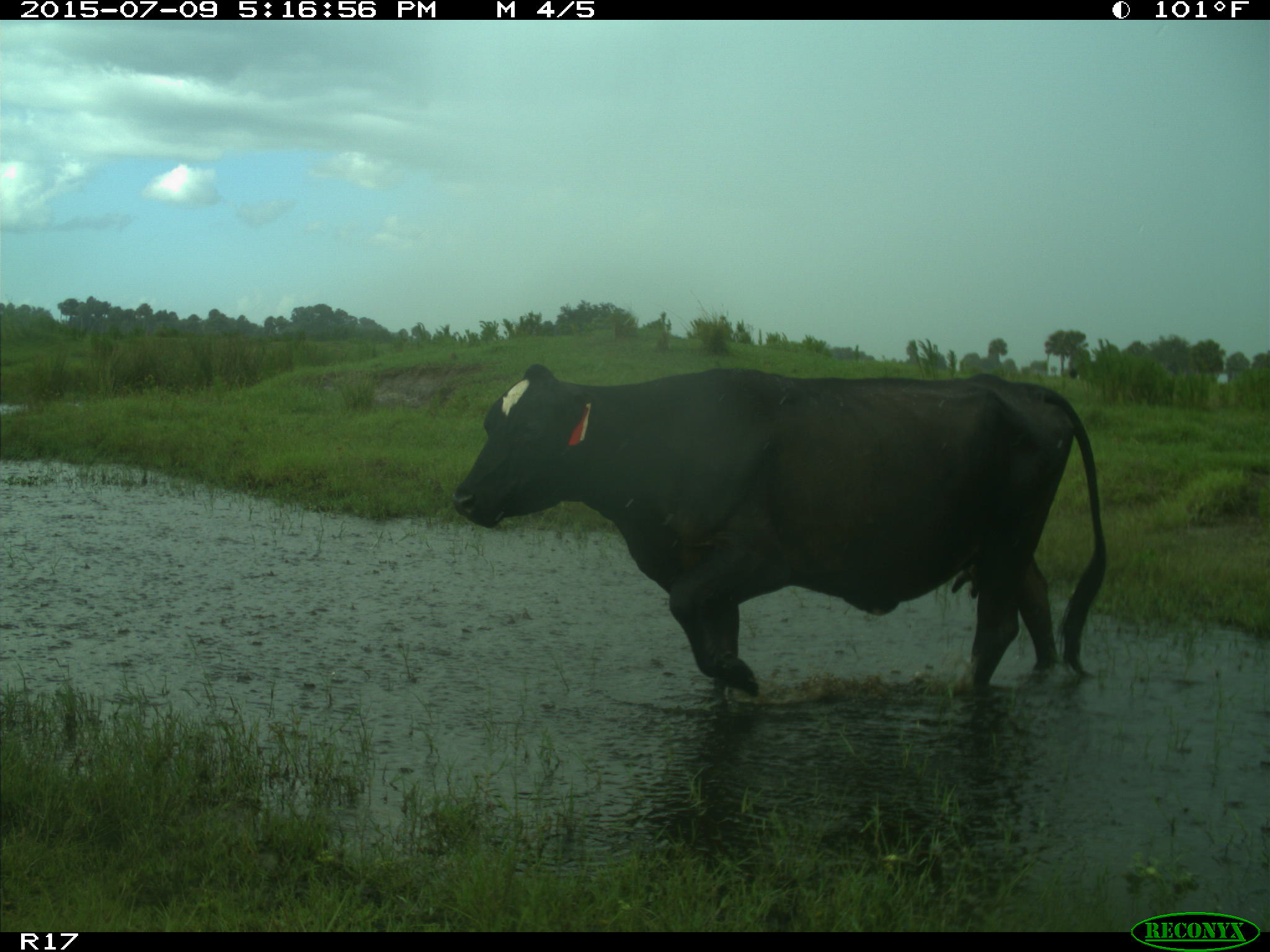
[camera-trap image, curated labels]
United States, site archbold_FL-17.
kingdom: Animalia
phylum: Chordata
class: Mammalia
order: Artiodactyla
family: Bovidae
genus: Bos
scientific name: Bos taurus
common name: domestic cow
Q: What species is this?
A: Bos taurus (domestic cow).